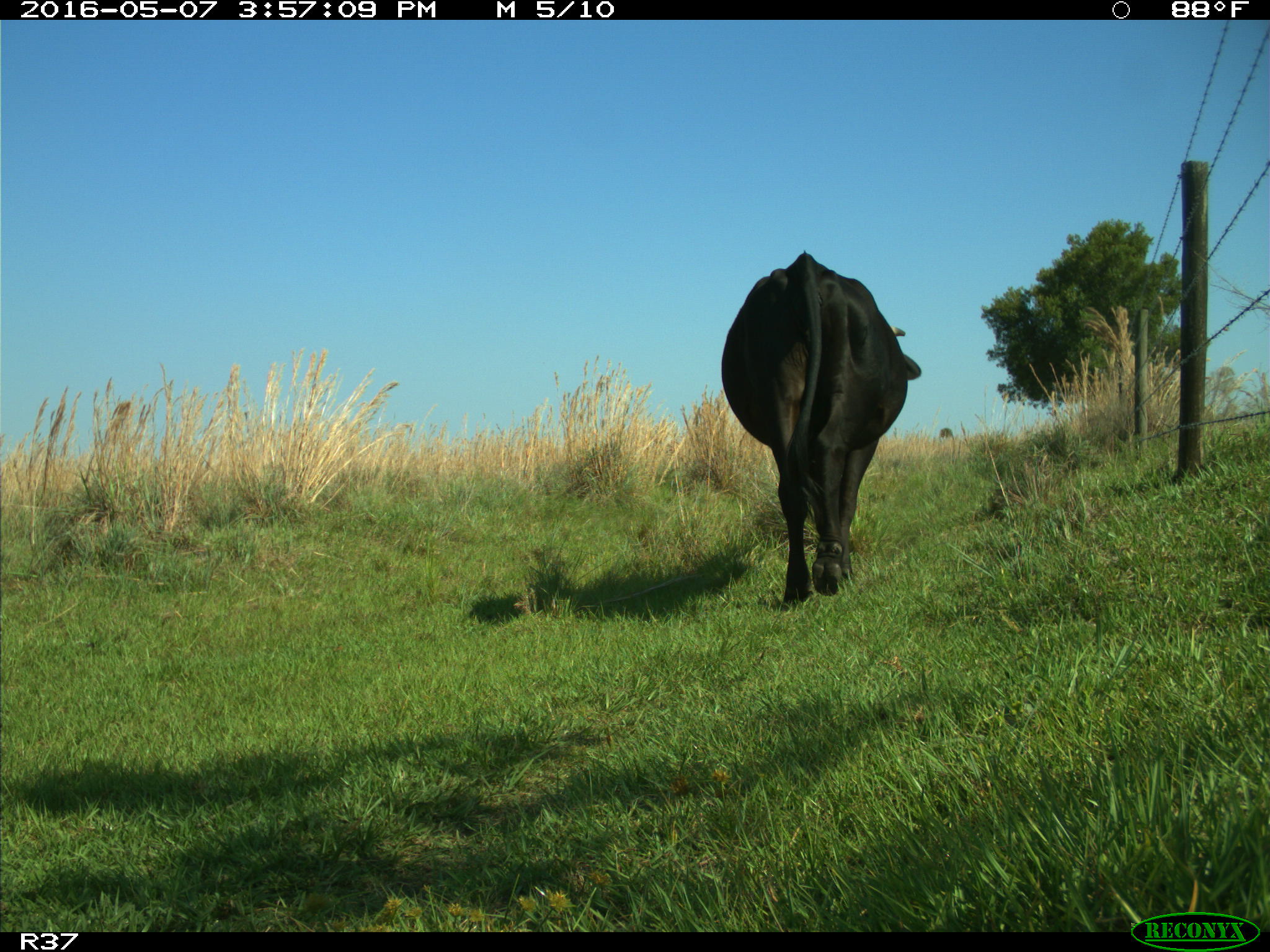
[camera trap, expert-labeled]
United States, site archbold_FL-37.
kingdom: Animalia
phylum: Chordata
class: Mammalia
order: Artiodactyla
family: Bovidae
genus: Bos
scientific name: Bos taurus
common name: domestic cow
Bos taurus (domestic cow).